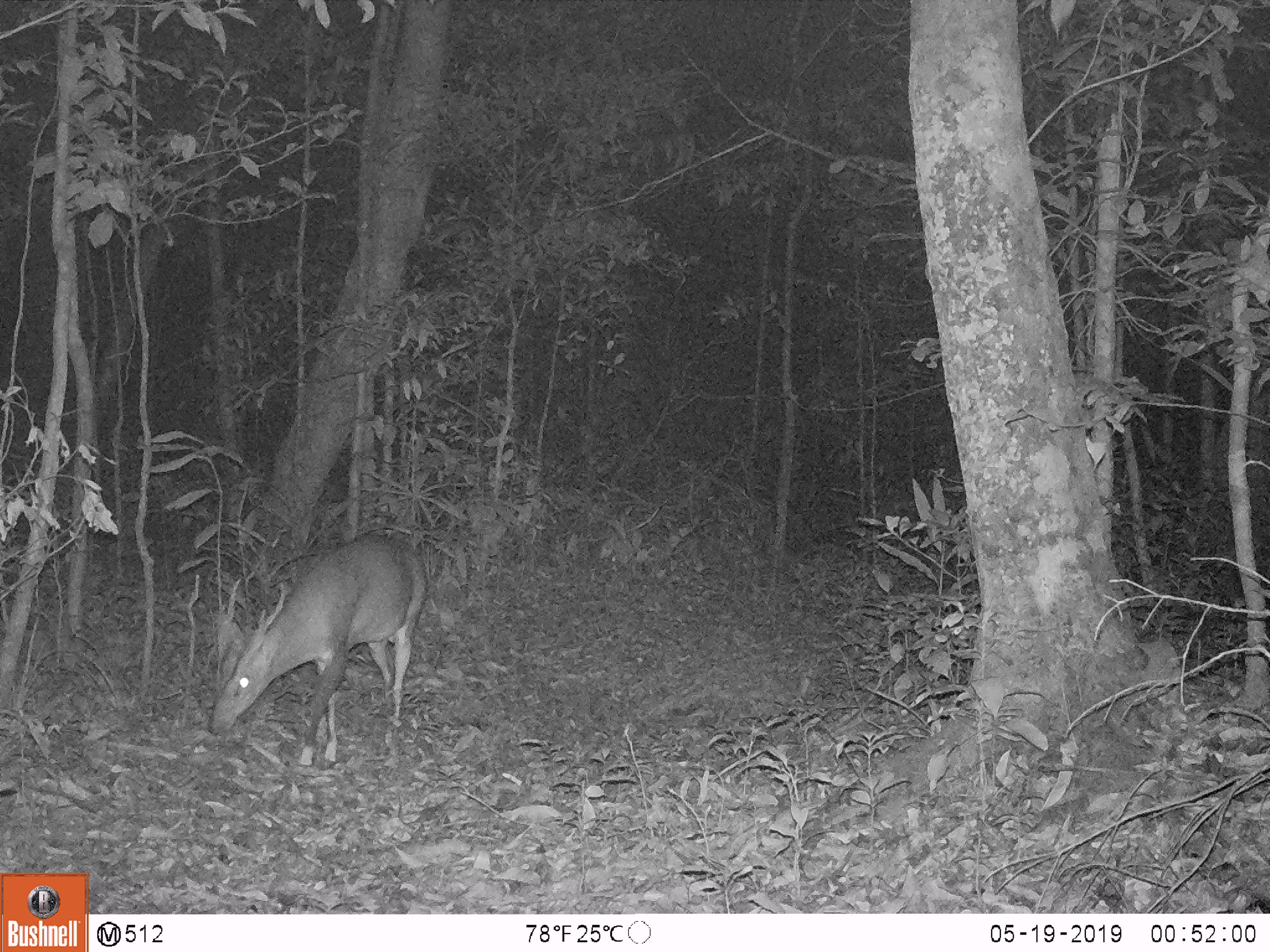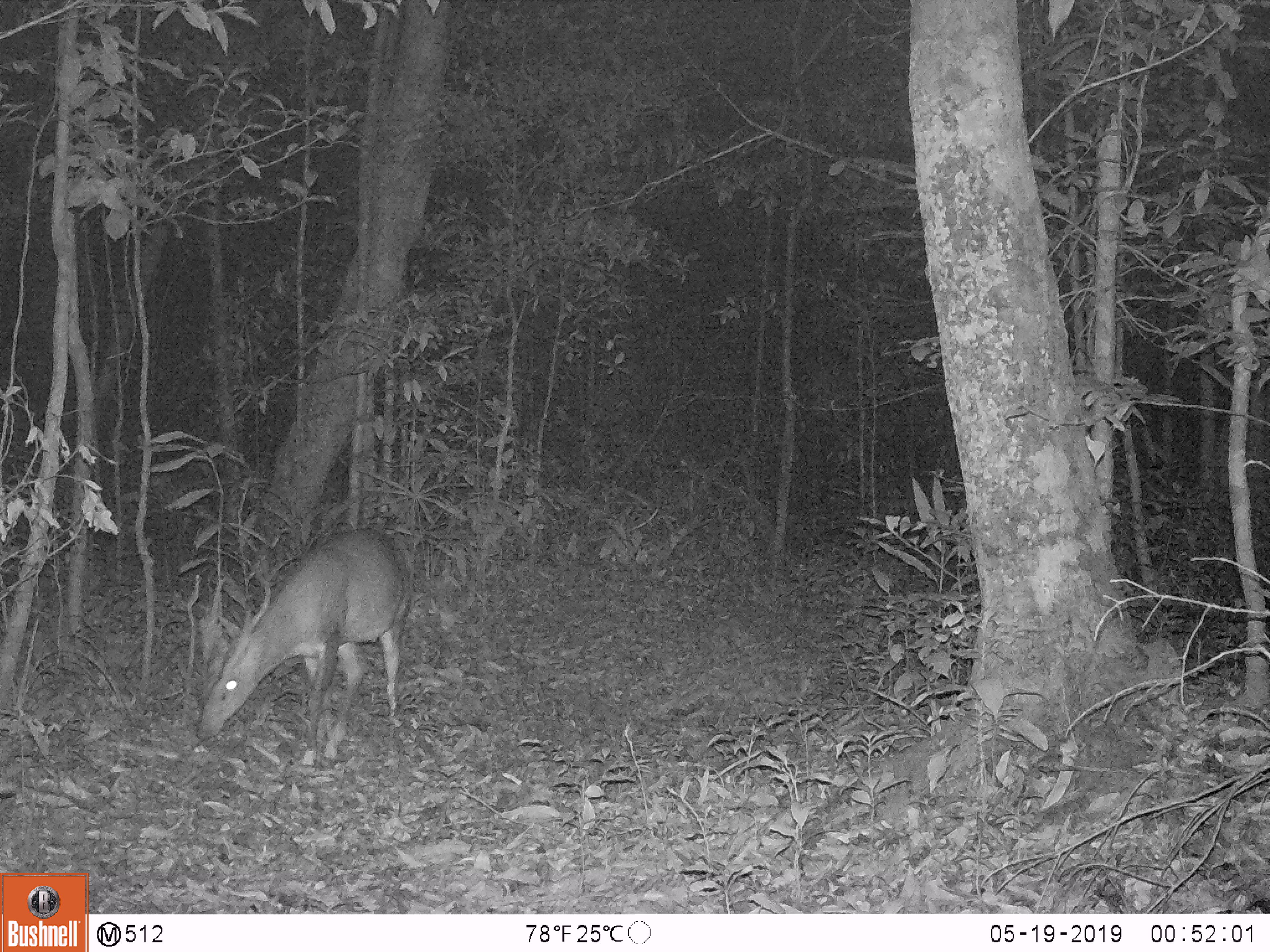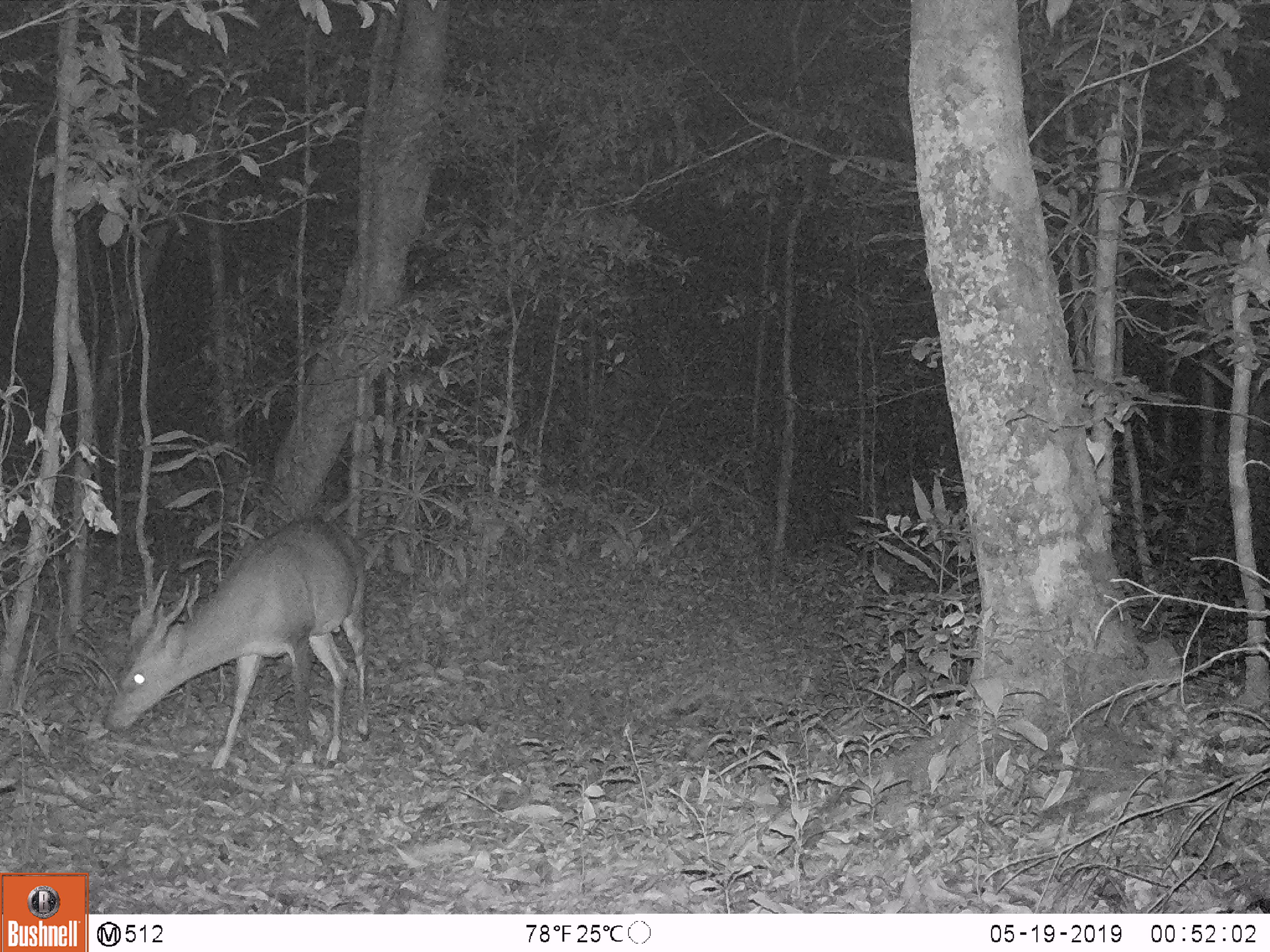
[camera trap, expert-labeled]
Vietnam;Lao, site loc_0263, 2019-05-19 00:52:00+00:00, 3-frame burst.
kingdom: Animalia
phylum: Chordata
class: Mammalia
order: Artiodactyla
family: Cervidae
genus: Muntiacus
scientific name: Muntiacus vuquangensis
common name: large-antlered muntjac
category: large antlered muntjac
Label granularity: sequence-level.